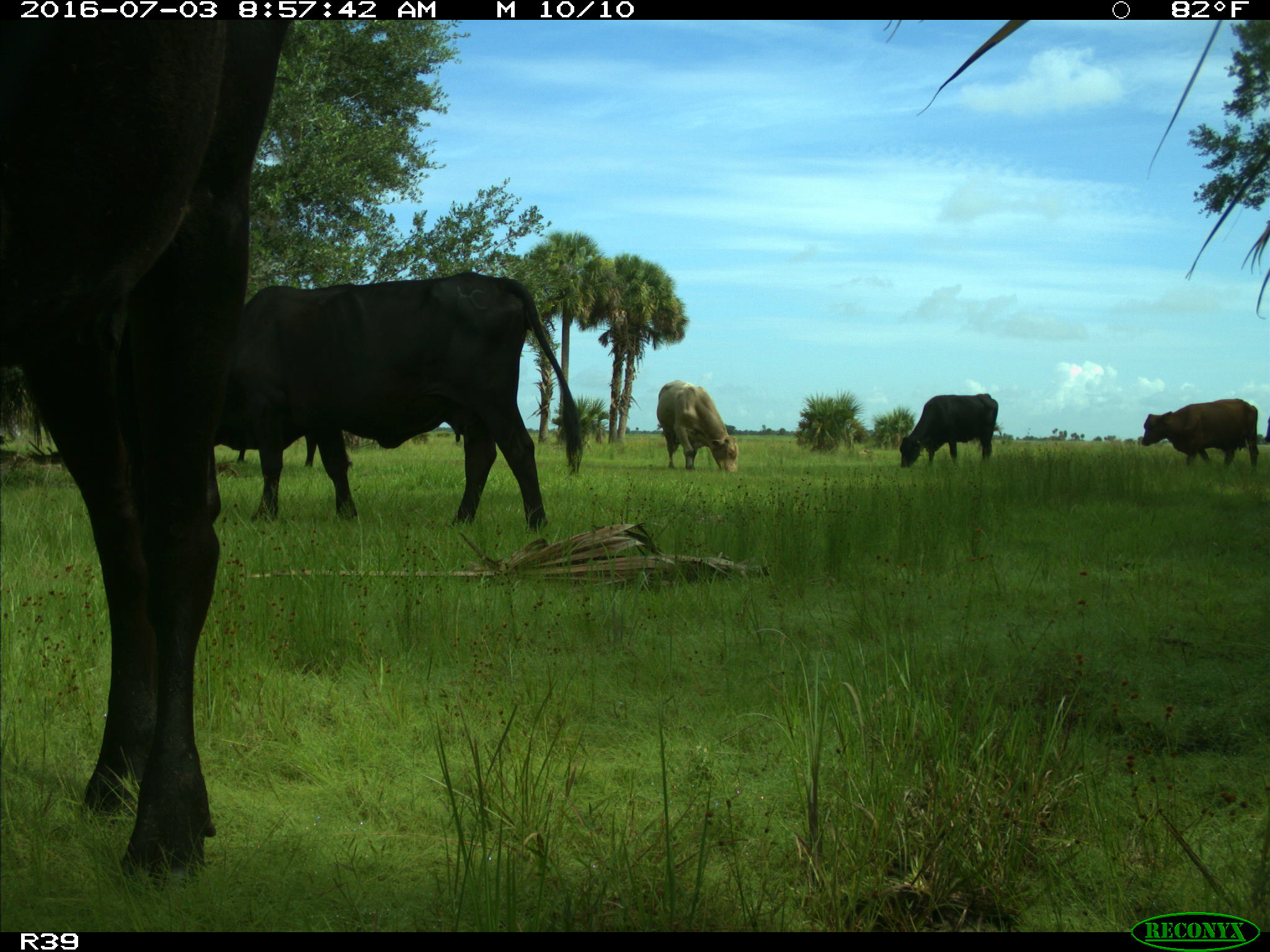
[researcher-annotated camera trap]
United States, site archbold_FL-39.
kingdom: Animalia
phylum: Chordata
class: Mammalia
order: Artiodactyla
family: Bovidae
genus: Bos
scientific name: Bos taurus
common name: domestic cow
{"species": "Bos taurus (domestic cow)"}